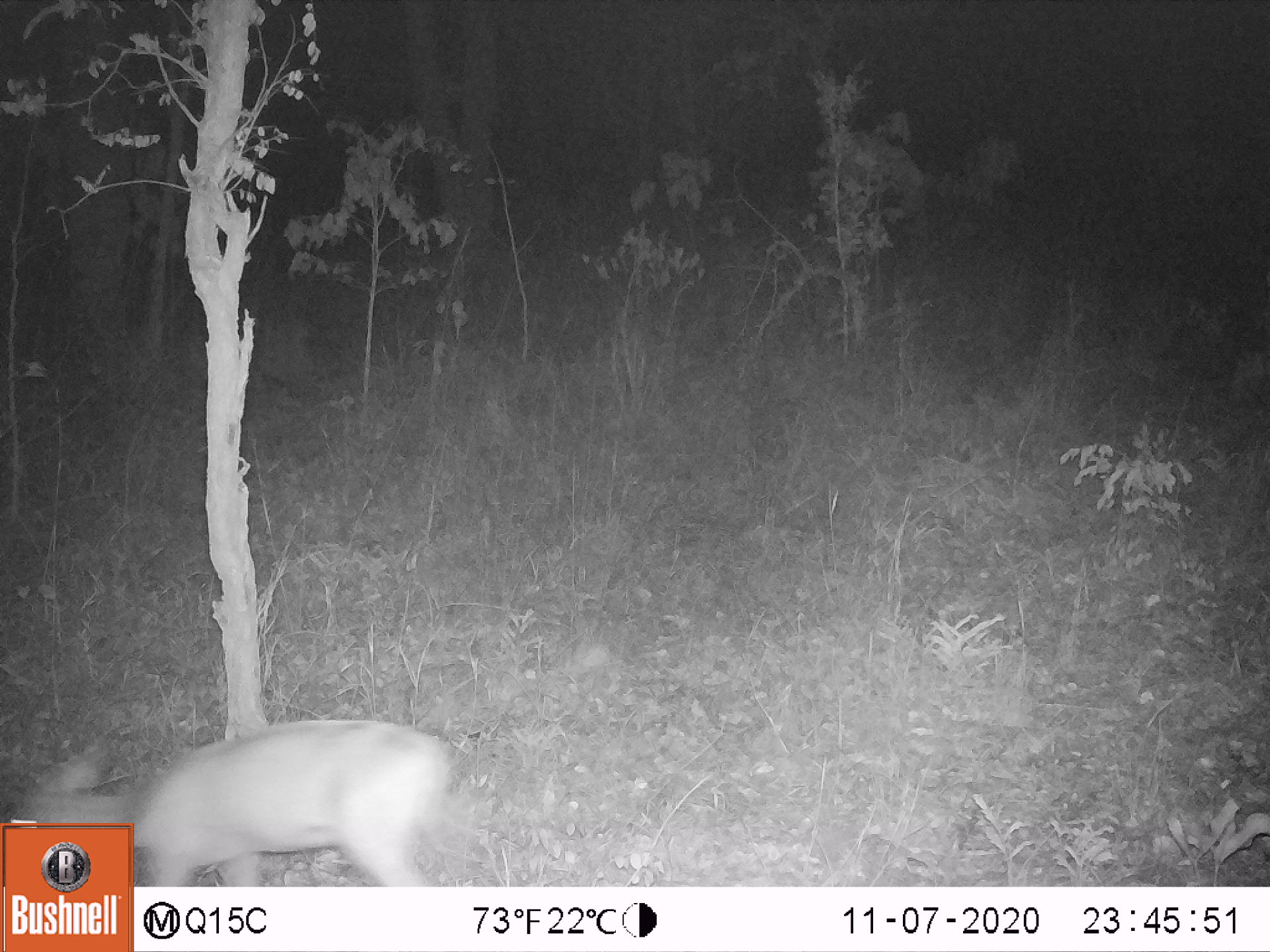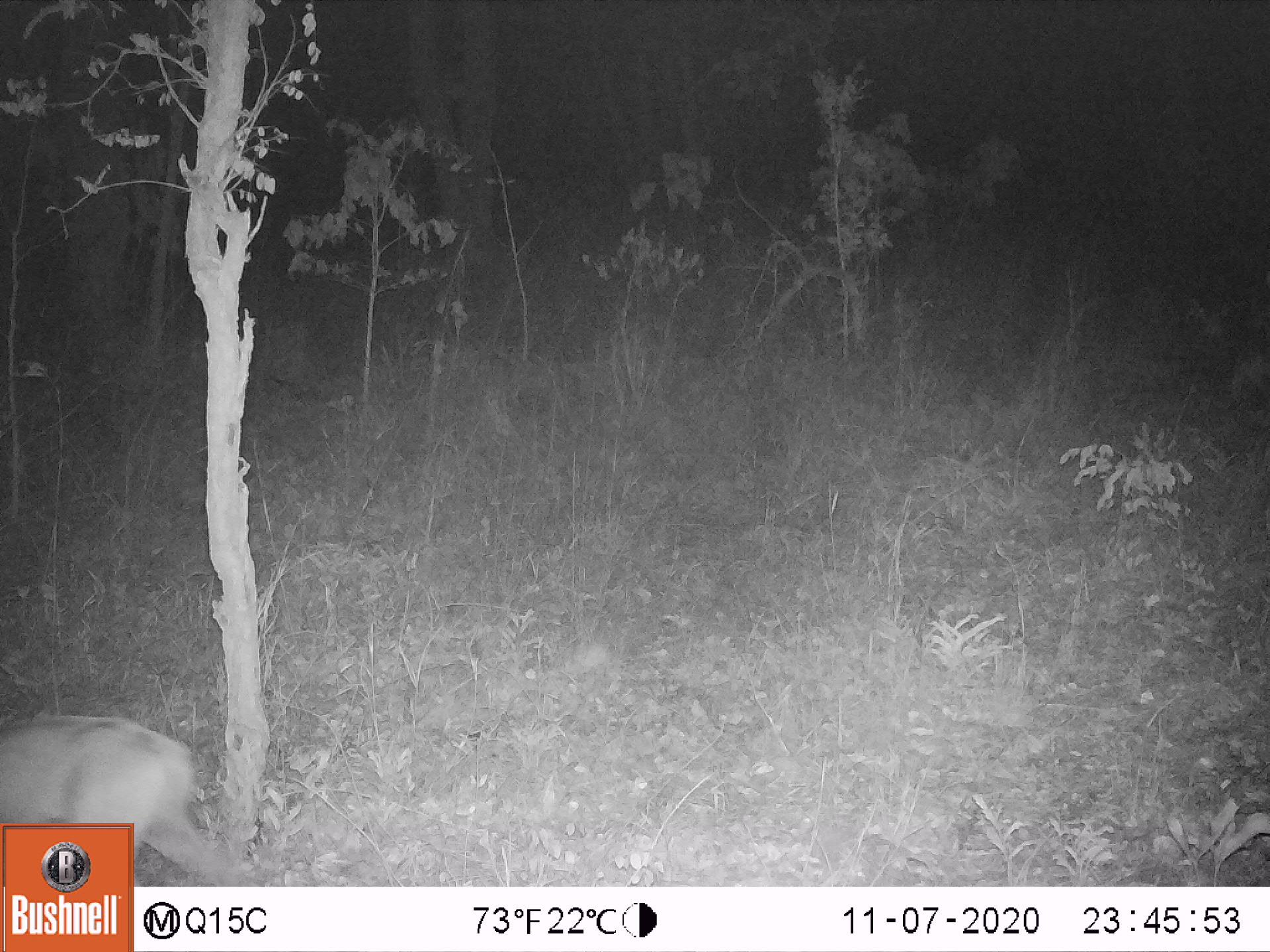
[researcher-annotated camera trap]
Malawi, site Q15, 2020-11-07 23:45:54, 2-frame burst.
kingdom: Animalia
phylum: Chordata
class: Mammalia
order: Artiodactyla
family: Bovidae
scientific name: Antilopinae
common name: small antelope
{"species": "small antelope (Antilopinae)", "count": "1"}